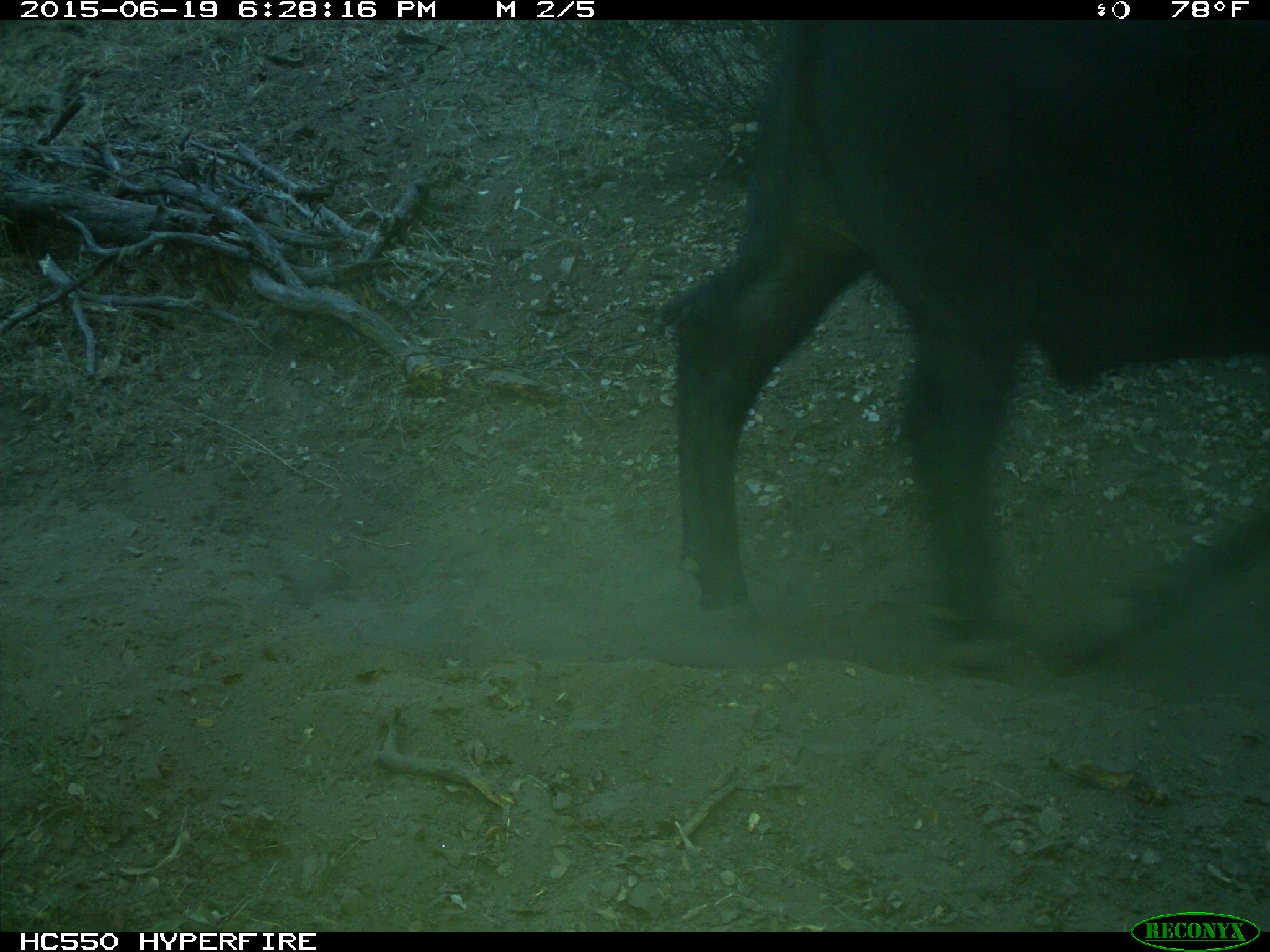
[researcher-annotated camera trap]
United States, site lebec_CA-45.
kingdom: Animalia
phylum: Chordata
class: Mammalia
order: Artiodactyla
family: Bovidae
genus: Bos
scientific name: Bos taurus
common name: domestic cow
Bos taurus (domestic cow).